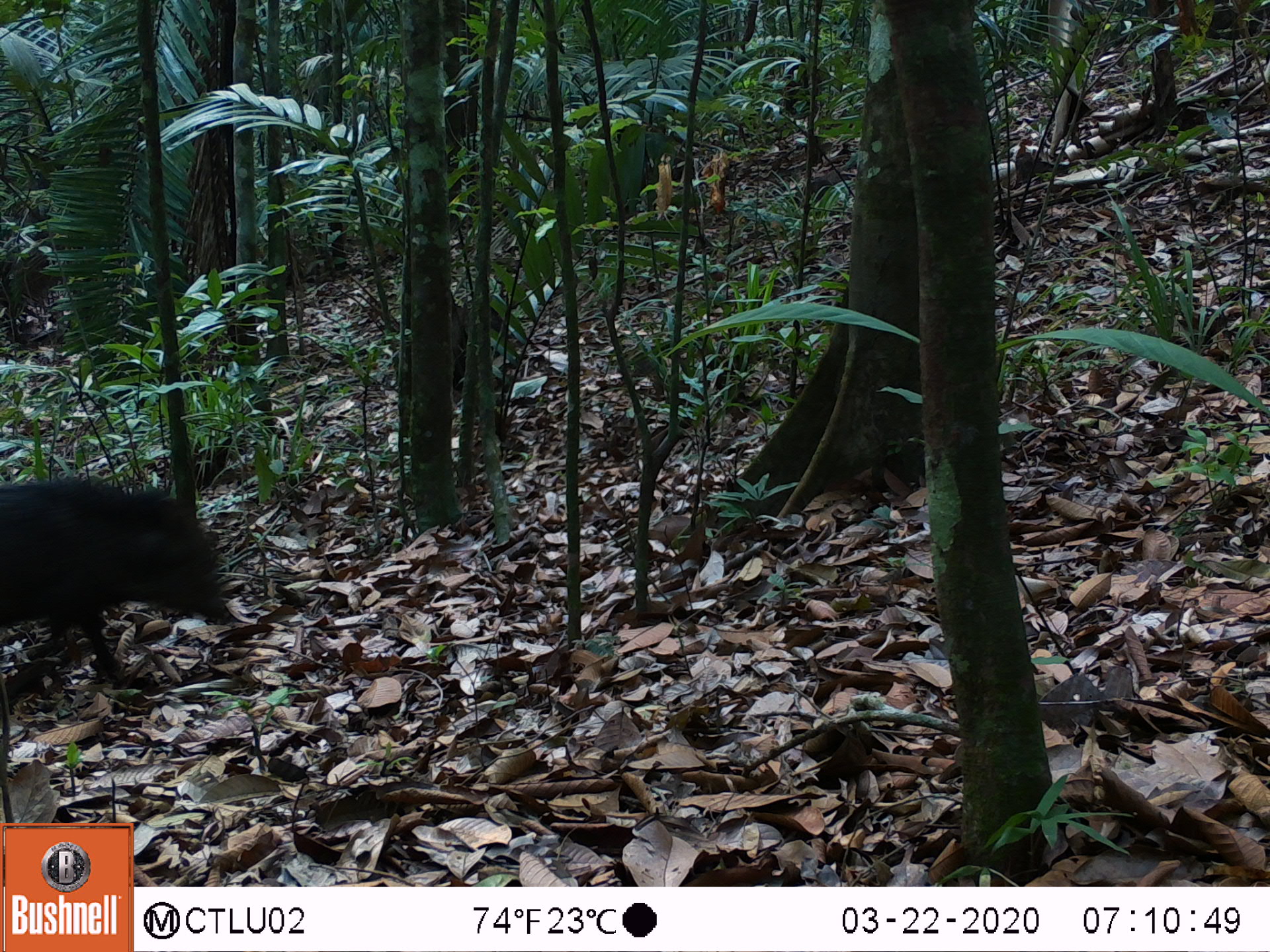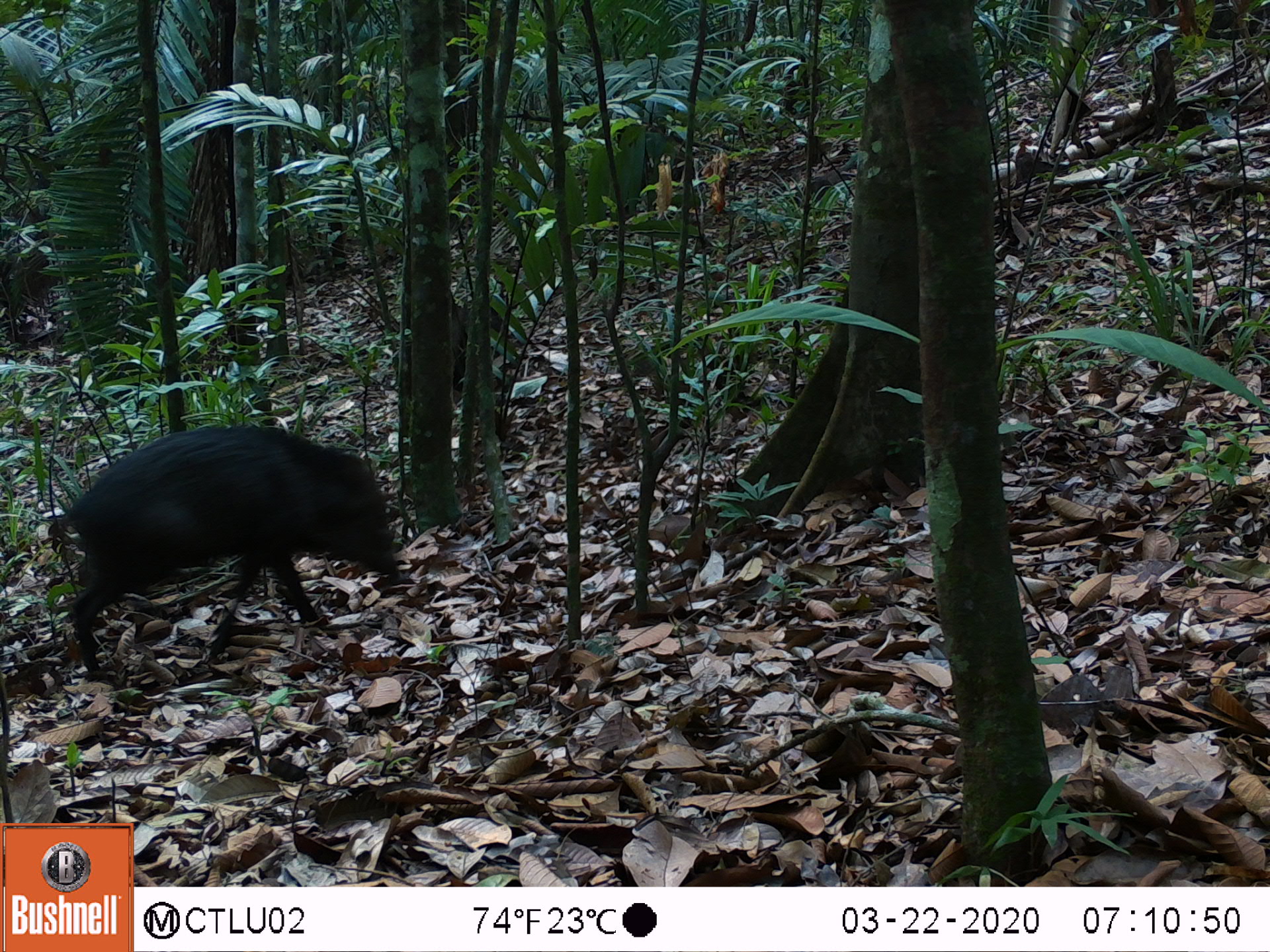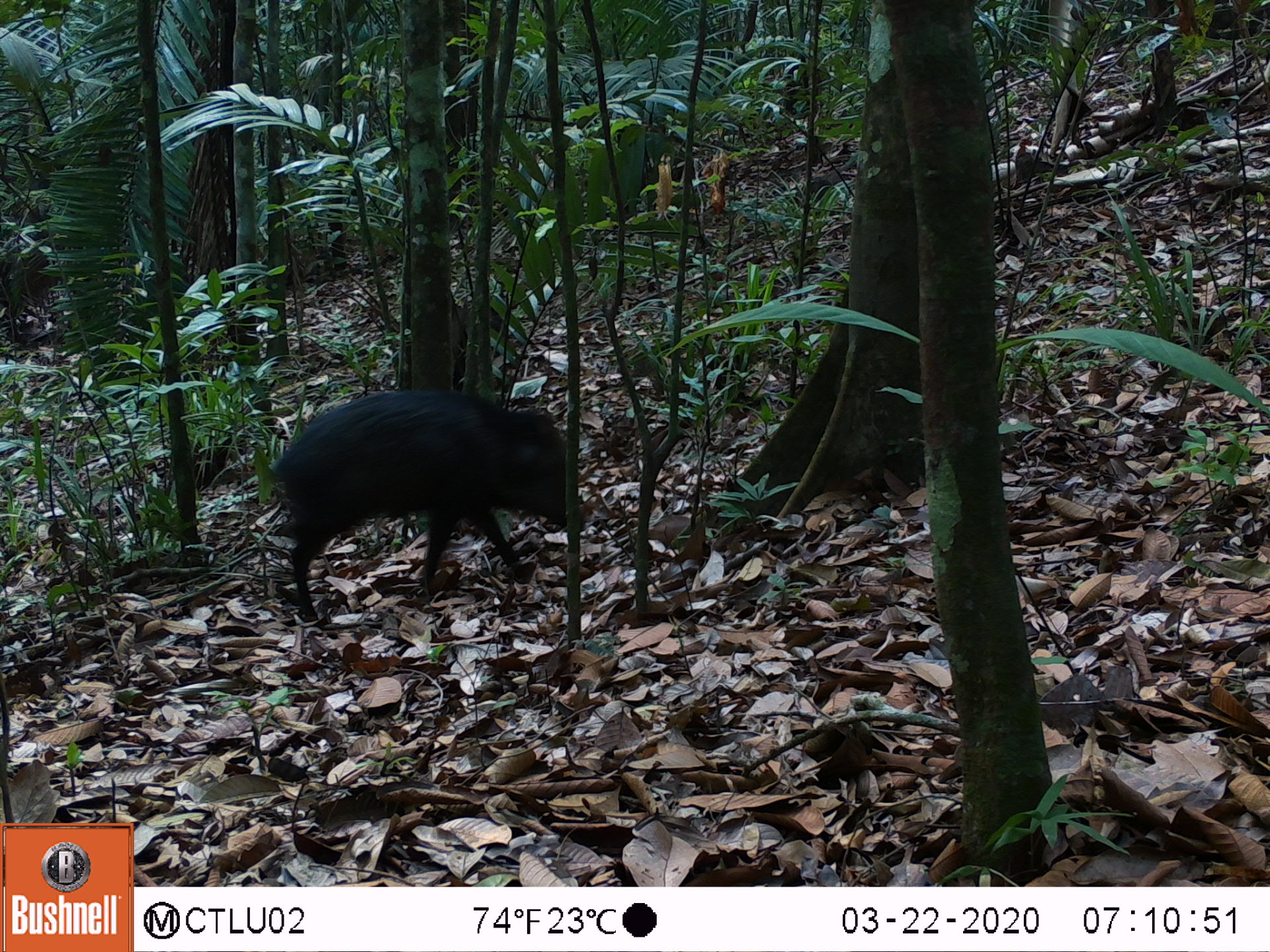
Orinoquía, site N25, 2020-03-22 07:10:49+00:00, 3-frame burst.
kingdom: Animalia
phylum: Chordata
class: Mammalia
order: Artiodactyla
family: Tayassuidae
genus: Tayassu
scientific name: Tayassu pecari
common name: white-lipped peccary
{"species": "white-lipped peccary (Tayassu pecari)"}